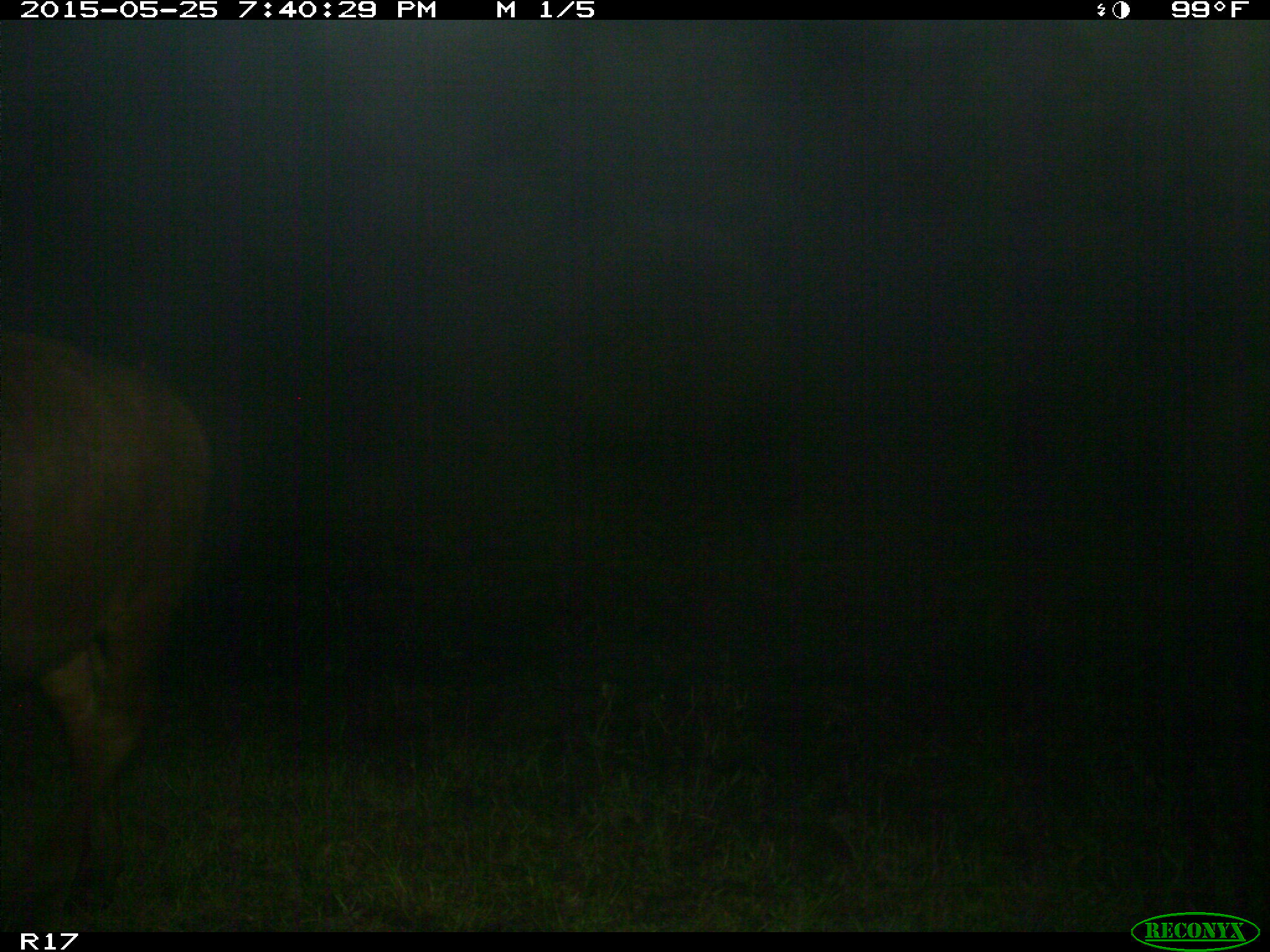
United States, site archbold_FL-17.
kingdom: Animalia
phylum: Chordata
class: Mammalia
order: Artiodactyla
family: Bovidae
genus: Bos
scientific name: Bos taurus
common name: domestic cow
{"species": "Bos taurus (domestic cow)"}